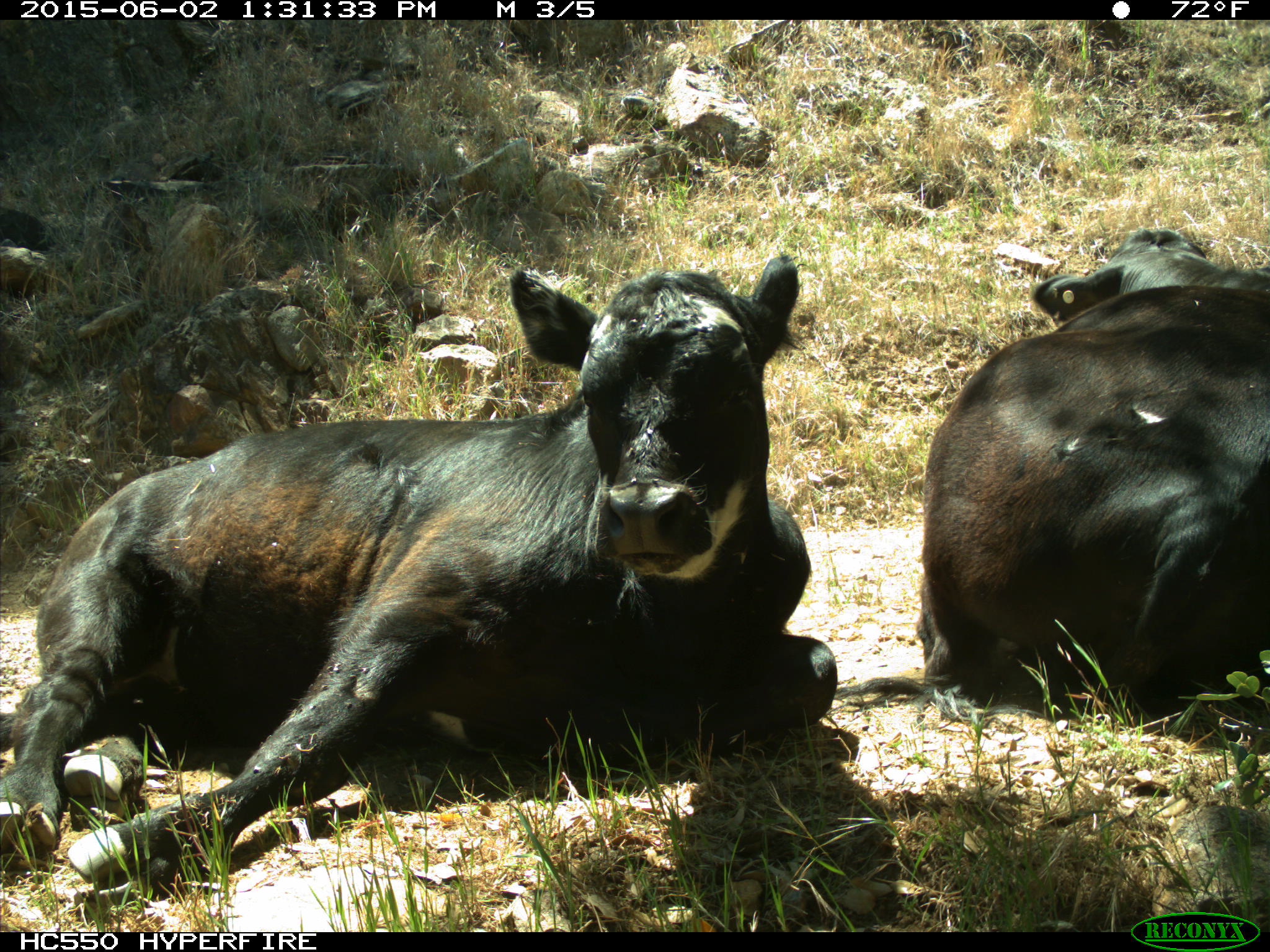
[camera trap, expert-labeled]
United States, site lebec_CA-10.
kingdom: Animalia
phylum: Chordata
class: Mammalia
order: Artiodactyla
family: Bovidae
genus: Bos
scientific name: Bos taurus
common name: domestic cow